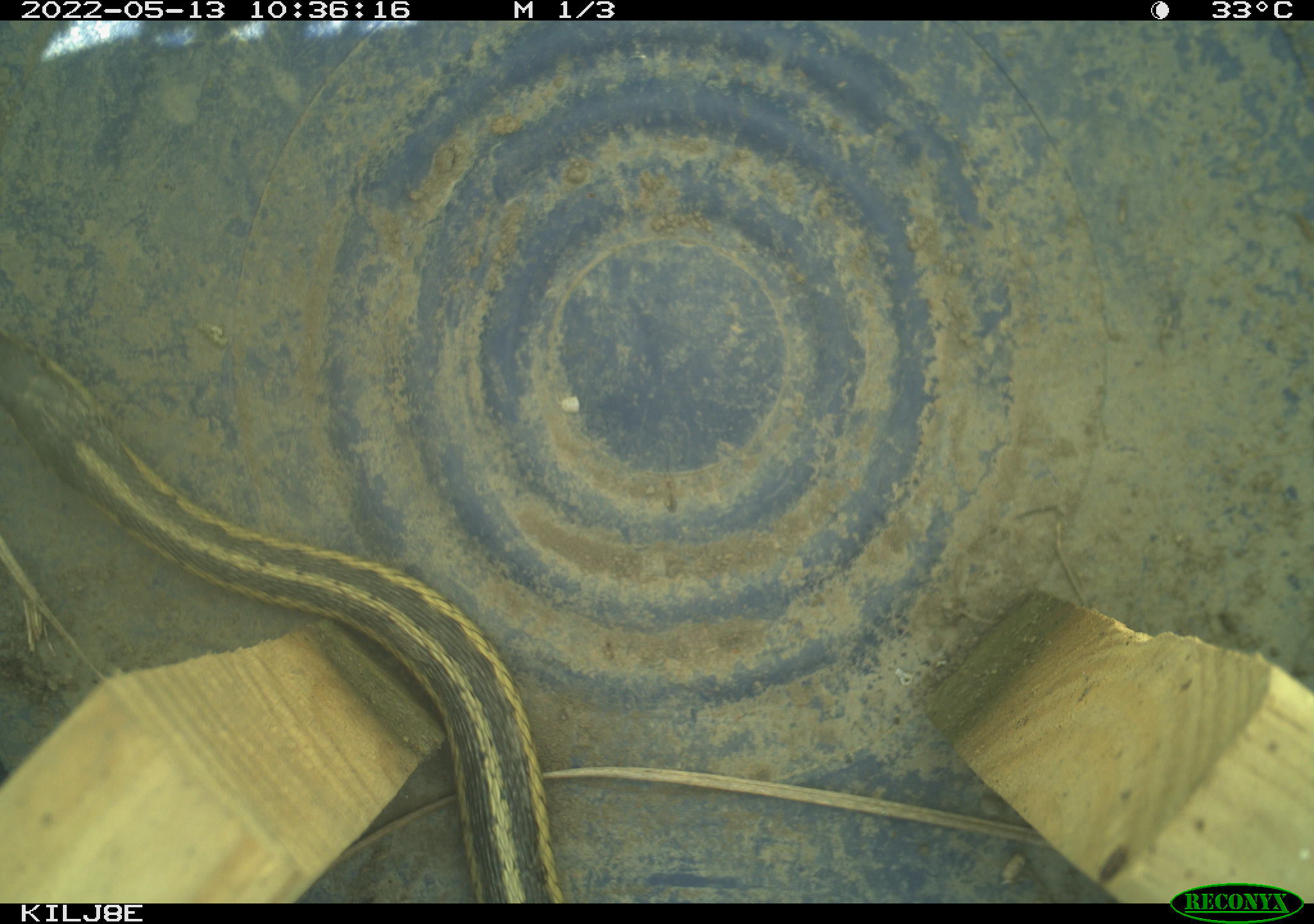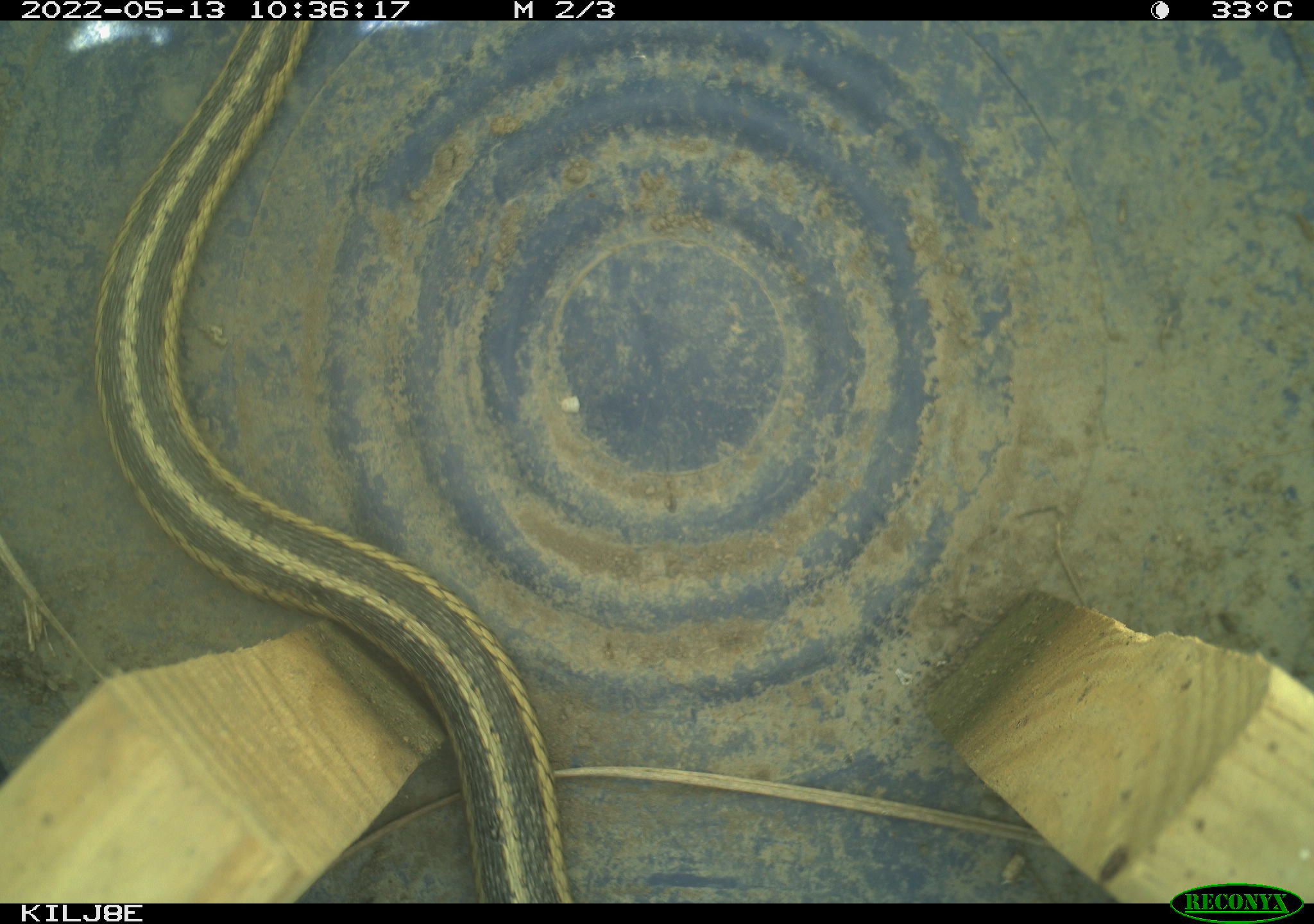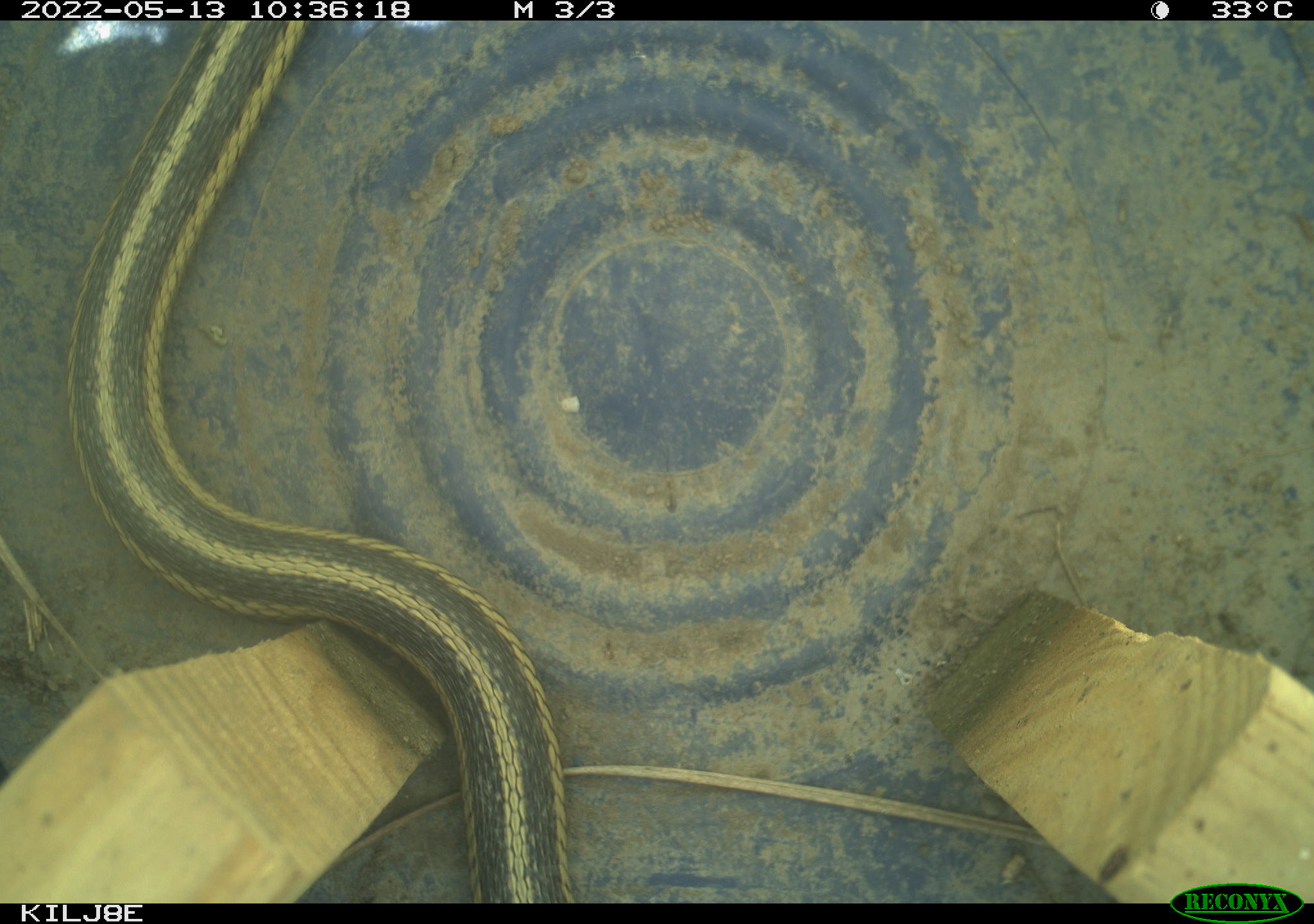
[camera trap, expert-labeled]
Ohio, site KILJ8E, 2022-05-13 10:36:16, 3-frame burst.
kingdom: Animalia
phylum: Chordata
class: Reptilia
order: Squamata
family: Colubridae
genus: Thamnophis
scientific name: Thamnophis sirtalis sirtalis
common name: eastern gartersnake